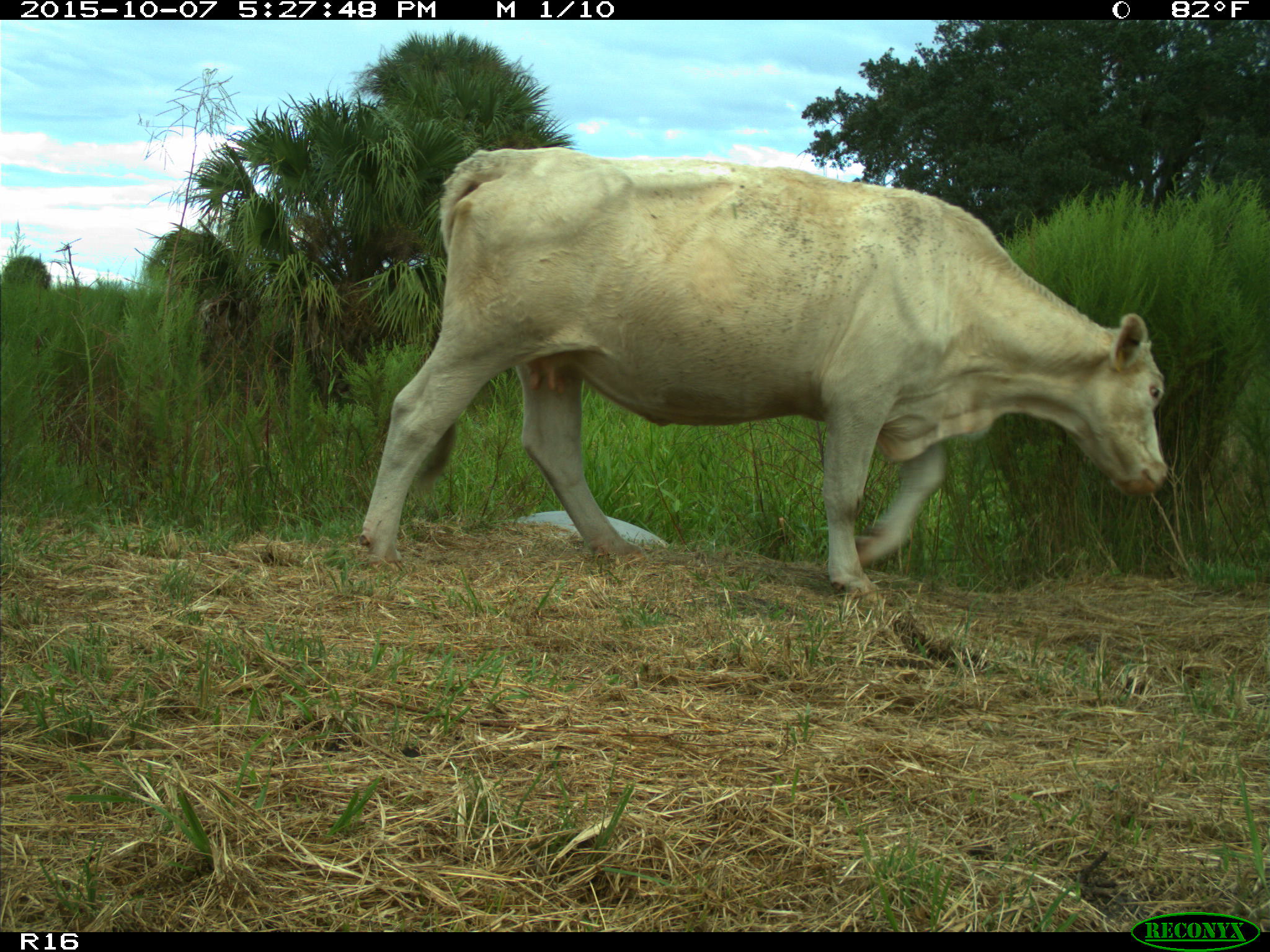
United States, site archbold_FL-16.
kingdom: Animalia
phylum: Chordata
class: Mammalia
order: Artiodactyla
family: Bovidae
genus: Bos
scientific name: Bos taurus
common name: domestic cow